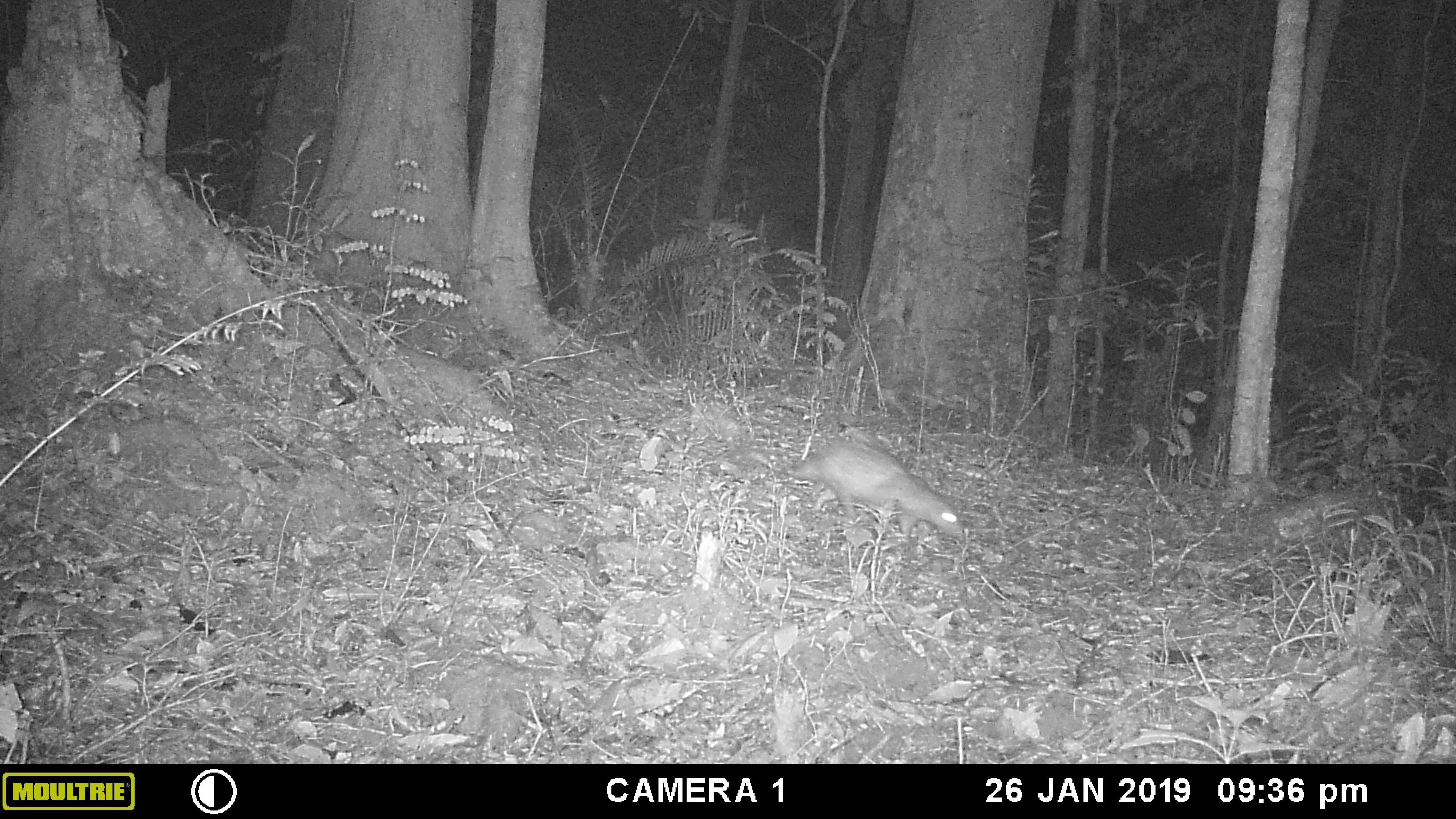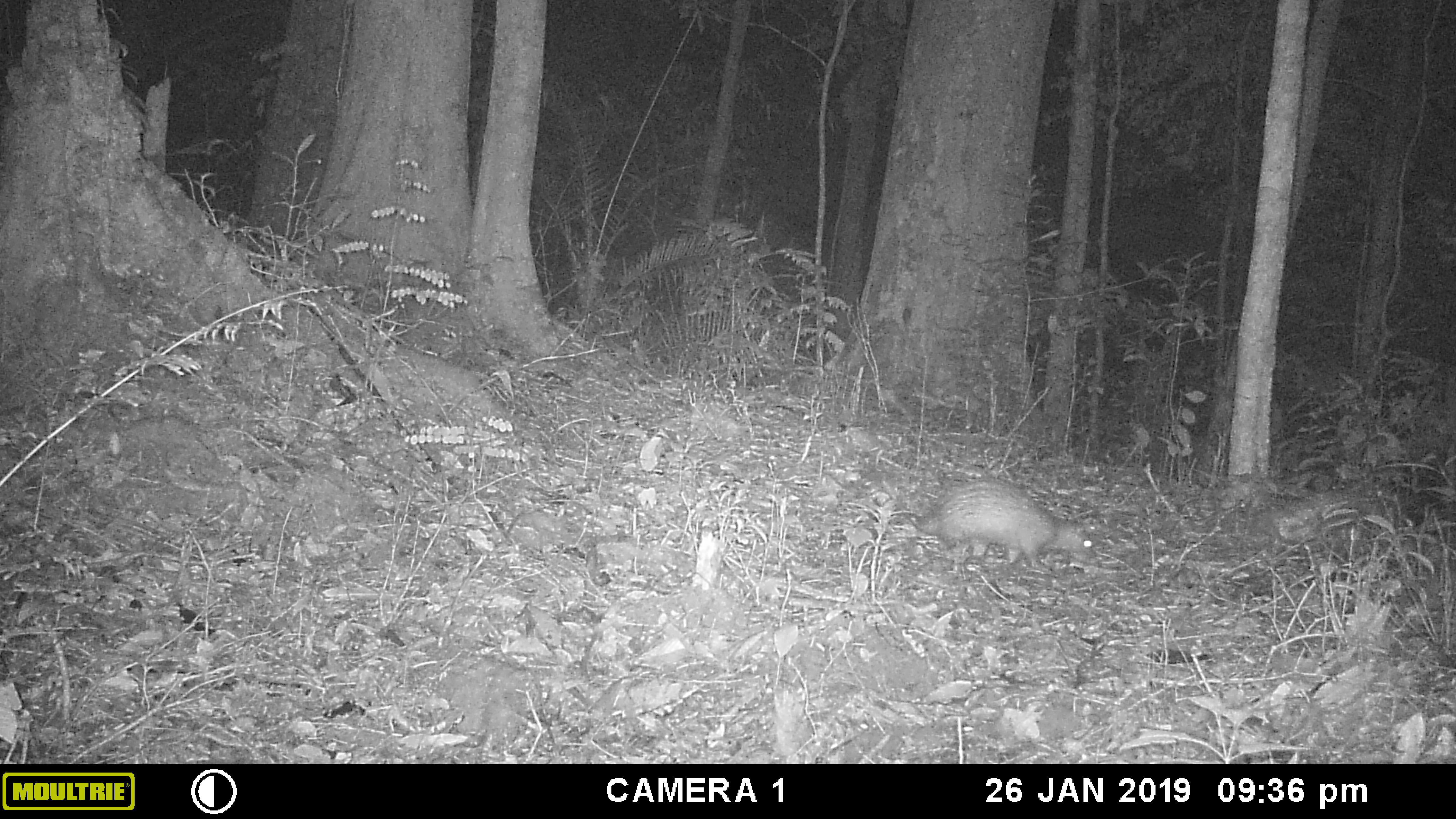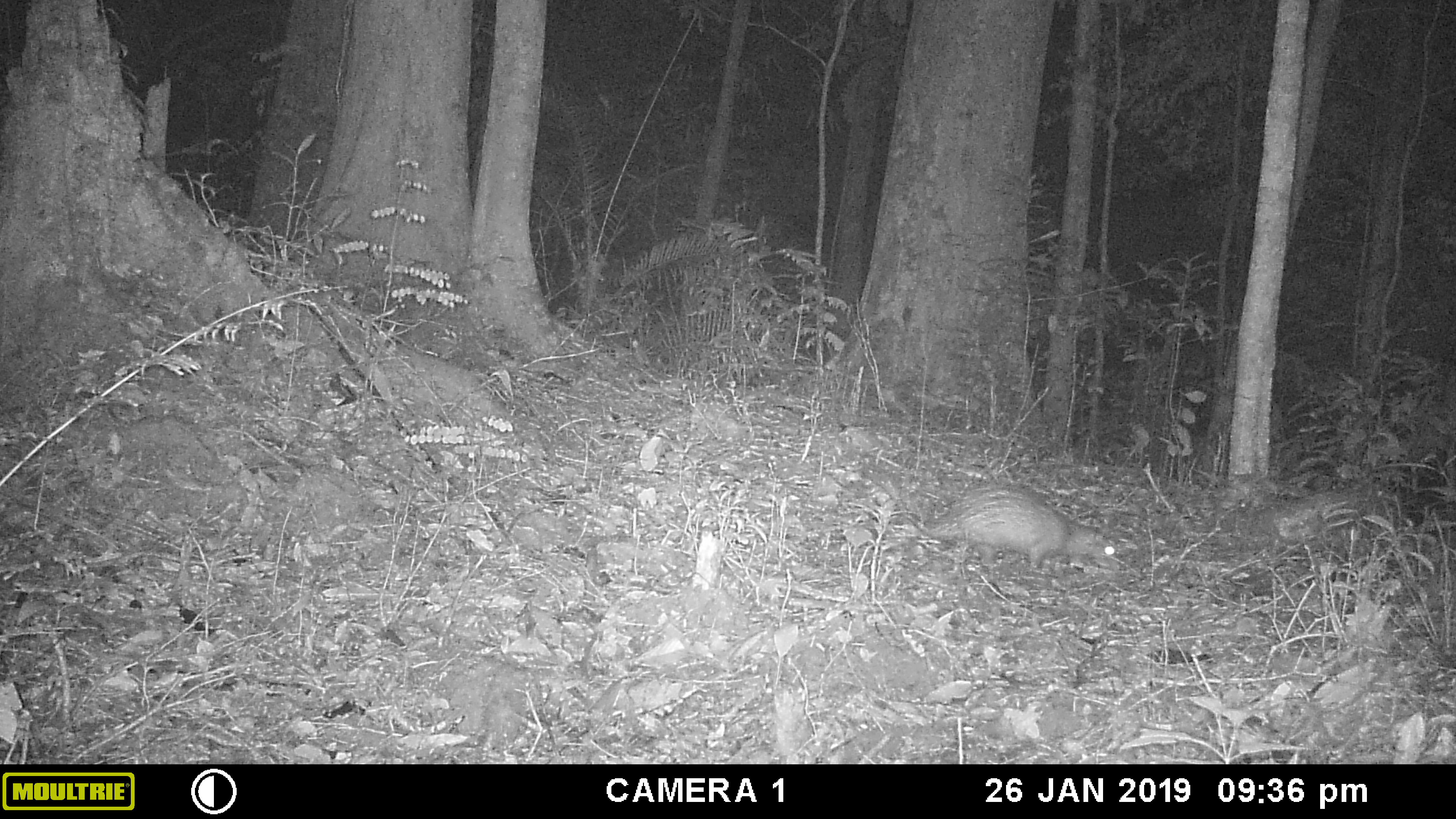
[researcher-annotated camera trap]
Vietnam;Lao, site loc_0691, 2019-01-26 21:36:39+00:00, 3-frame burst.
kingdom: Animalia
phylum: Chordata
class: Mammalia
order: Rodentia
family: Hystricidae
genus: Atherurus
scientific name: Atherurus macrourus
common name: asiatic brush-tailed porcupine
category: asiatic brush tailed porcupine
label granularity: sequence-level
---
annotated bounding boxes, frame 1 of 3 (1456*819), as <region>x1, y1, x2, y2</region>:
asiatic brush tailed porcupine: <region>745, 438, 964, 538</region>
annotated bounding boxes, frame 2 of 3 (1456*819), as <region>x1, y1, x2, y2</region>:
asiatic brush tailed porcupine: <region>881, 475, 1101, 572</region>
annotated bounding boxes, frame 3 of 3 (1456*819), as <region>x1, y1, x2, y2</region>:
asiatic brush tailed porcupine: <region>862, 470, 1118, 569</region>